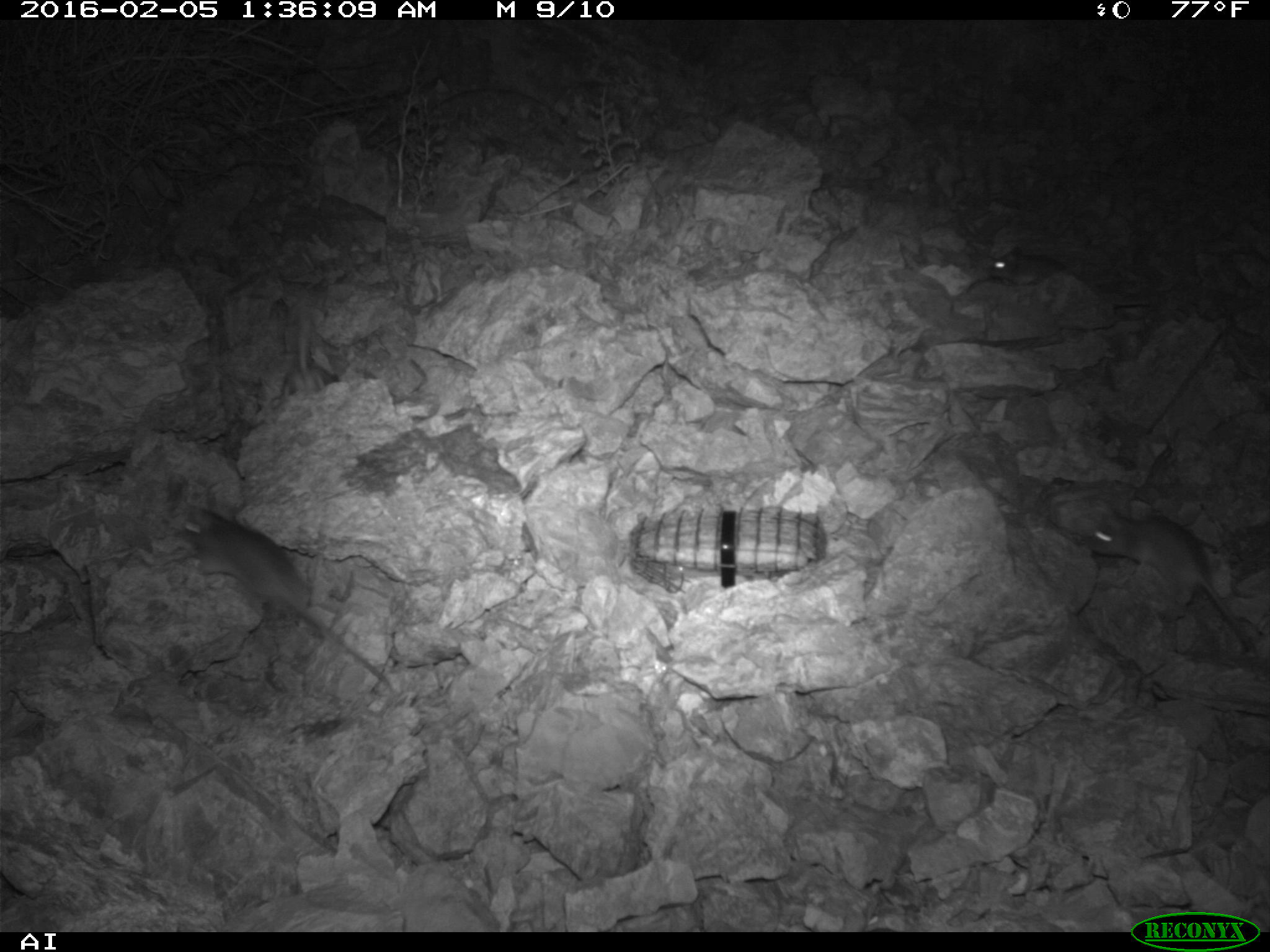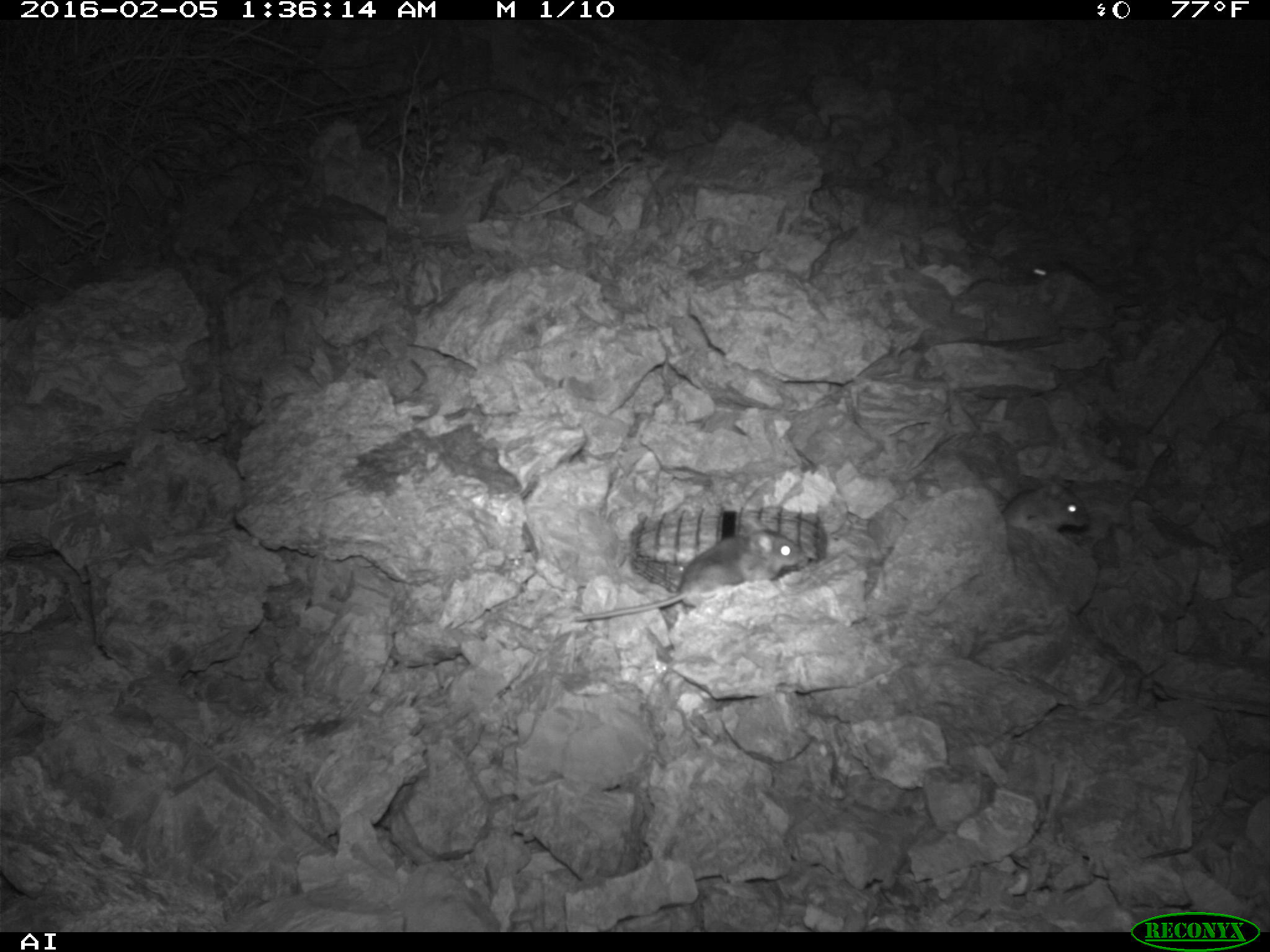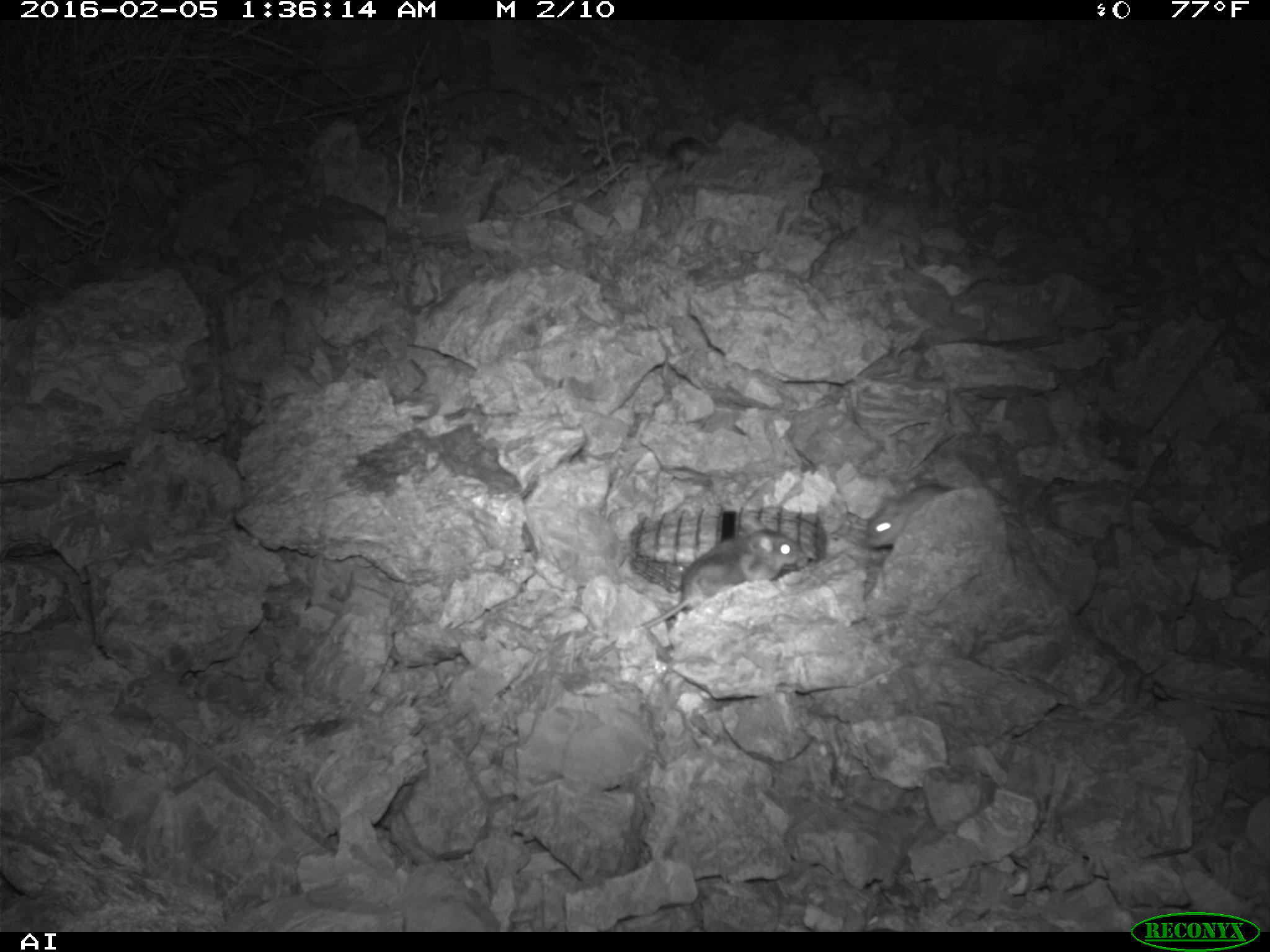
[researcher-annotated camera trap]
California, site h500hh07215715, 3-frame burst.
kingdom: Animalia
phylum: Chordata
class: Mammalia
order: Rodentia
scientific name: Rodentia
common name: rodent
Rodent (Rodentia).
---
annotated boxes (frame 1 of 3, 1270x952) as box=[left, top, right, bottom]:
rodent: box=[179, 506, 393, 688]; box=[1088, 506, 1253, 654]; box=[988, 245, 1150, 308]; box=[280, 308, 336, 396]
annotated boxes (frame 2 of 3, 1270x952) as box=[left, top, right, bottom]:
rodent: box=[572, 517, 801, 620]; box=[1001, 479, 1088, 532]; box=[1021, 258, 1098, 292]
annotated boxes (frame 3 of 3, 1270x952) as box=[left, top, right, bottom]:
rodent: box=[594, 529, 808, 658]; box=[861, 480, 1020, 550]